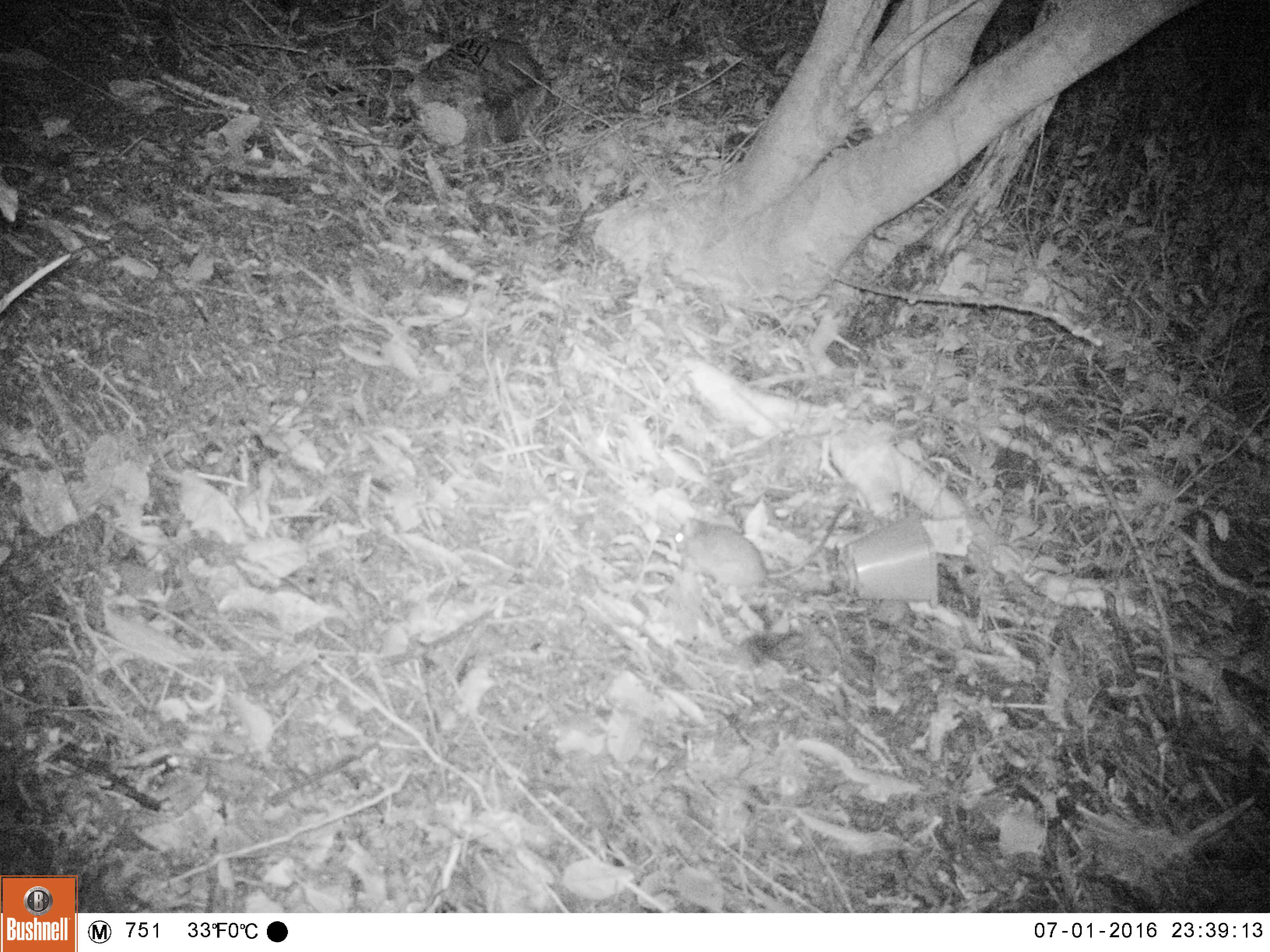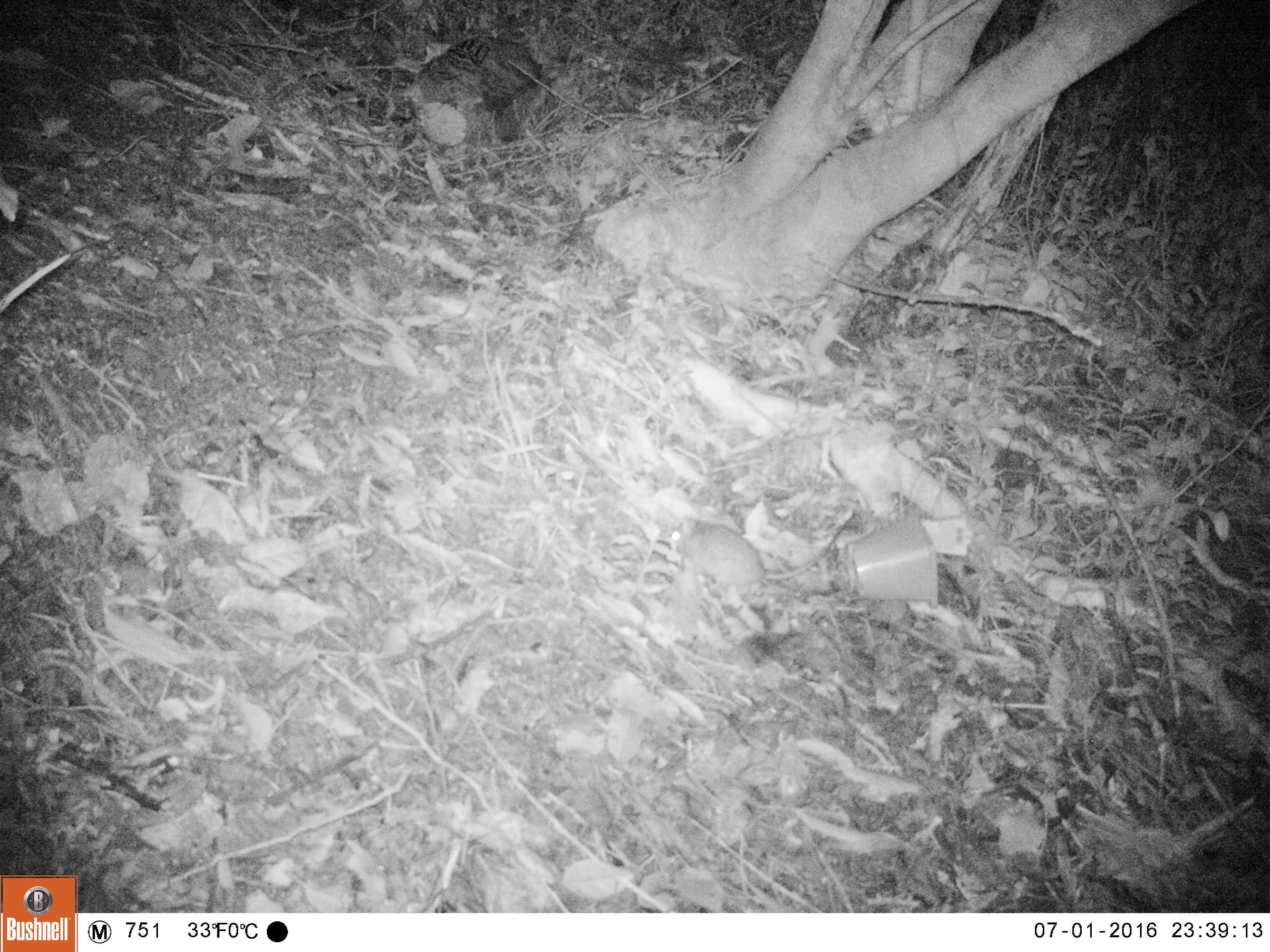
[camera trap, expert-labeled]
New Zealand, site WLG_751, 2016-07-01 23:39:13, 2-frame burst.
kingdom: Animalia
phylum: Chordata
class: Mammalia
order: Rodentia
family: Muridae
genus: Rattus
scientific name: Rattus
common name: rat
Rat (Rattus).